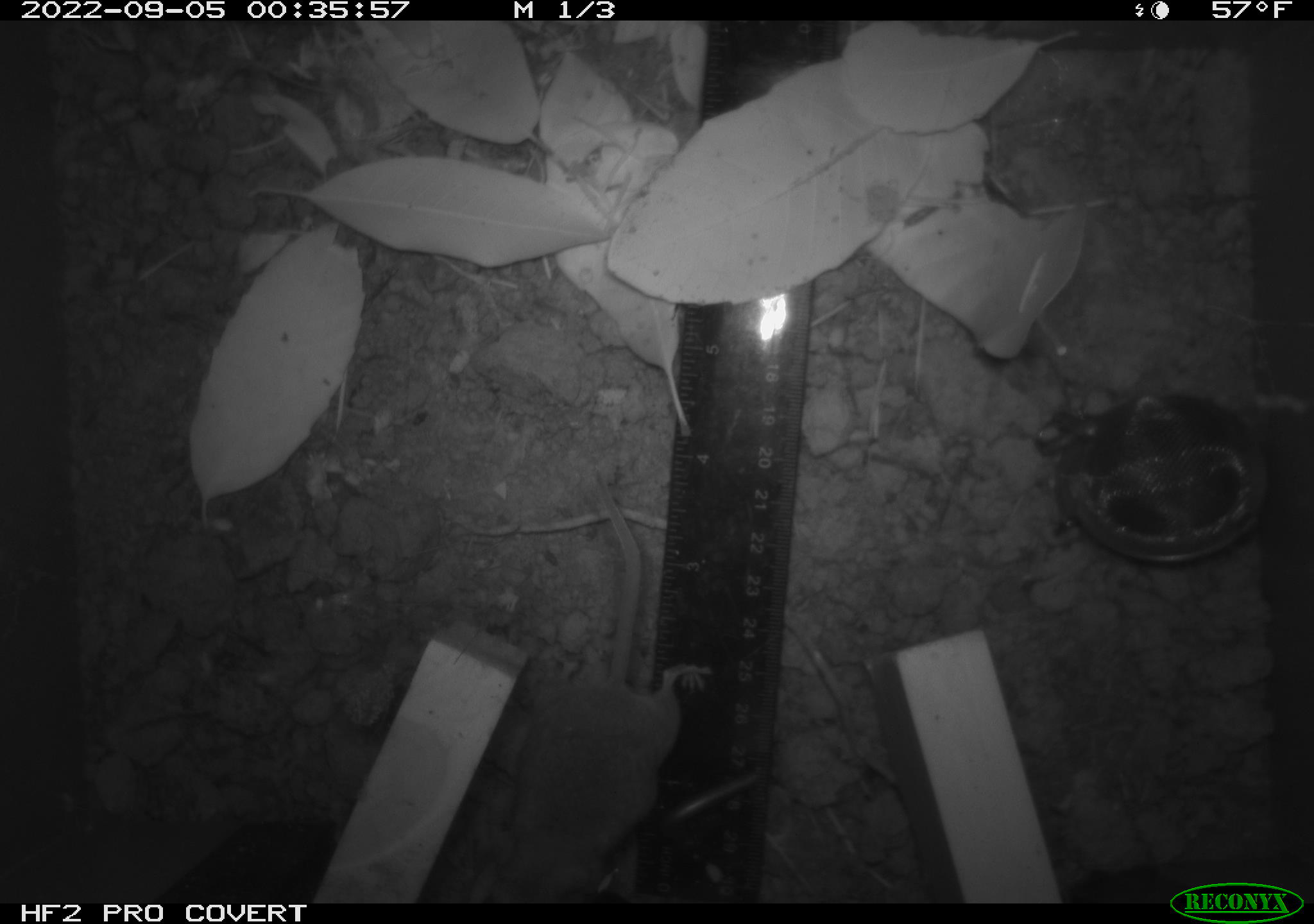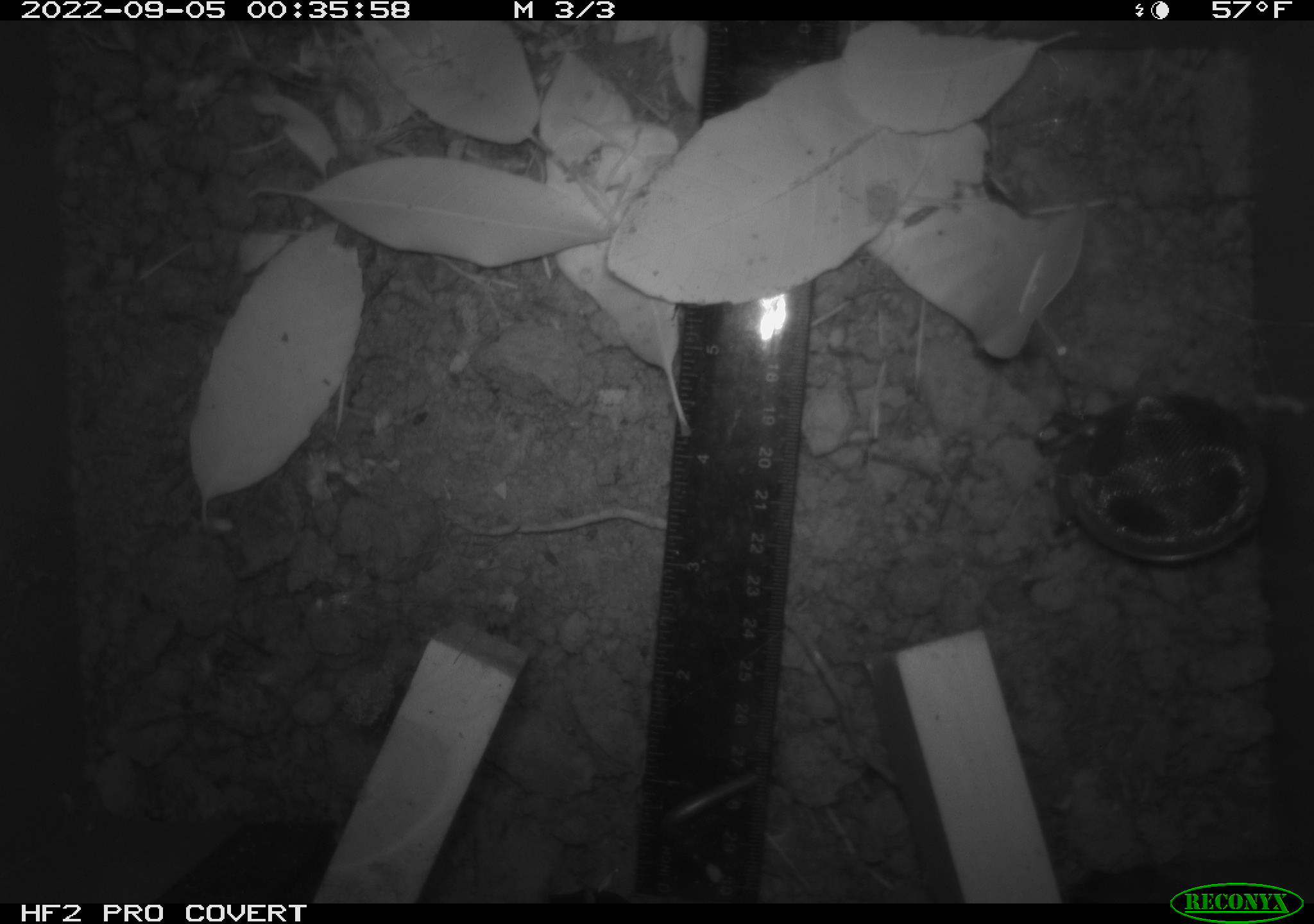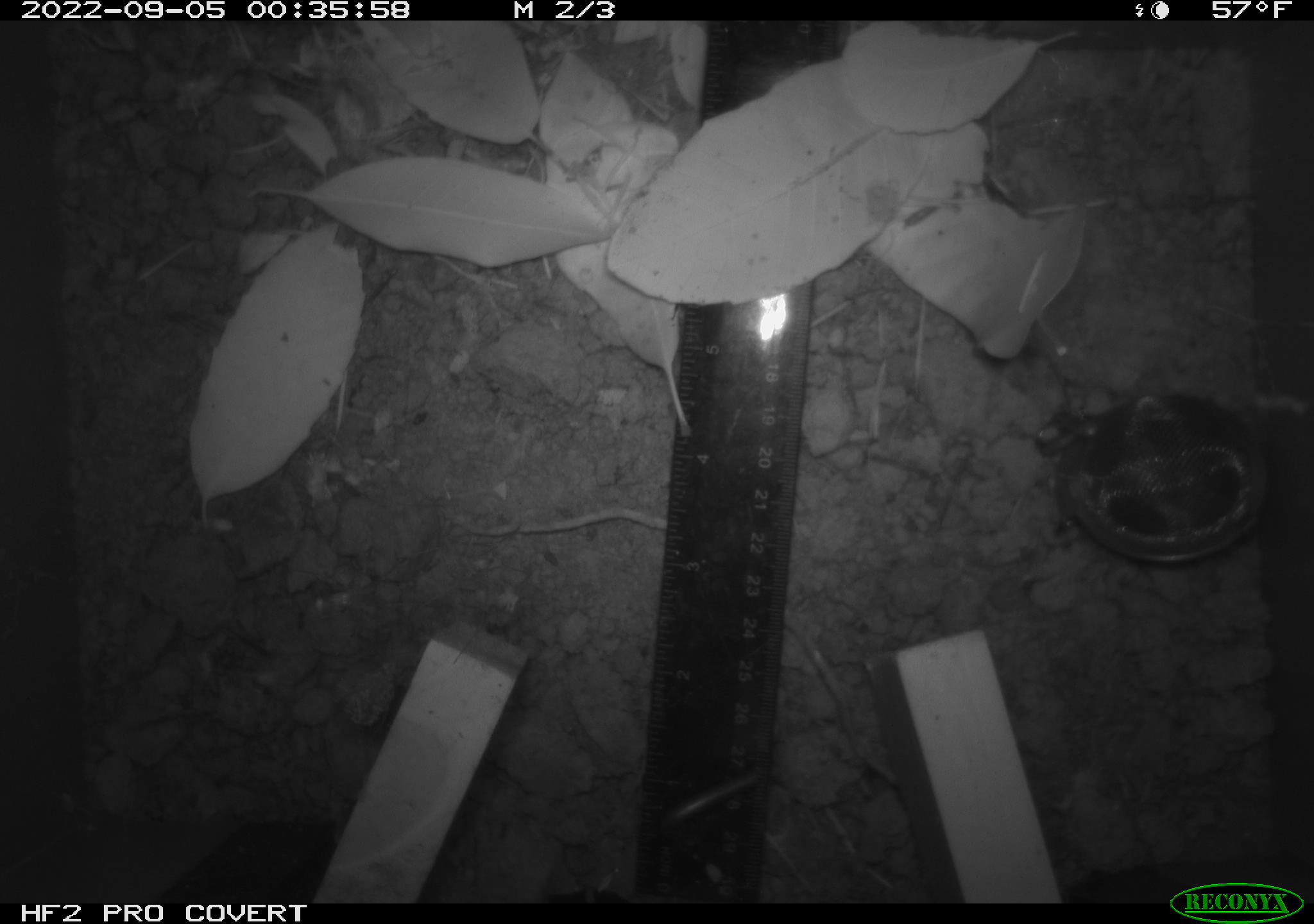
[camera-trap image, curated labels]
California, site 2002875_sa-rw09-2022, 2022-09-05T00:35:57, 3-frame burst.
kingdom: Animalia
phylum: Chordata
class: Mammalia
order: Rodentia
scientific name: Rodentia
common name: rodent